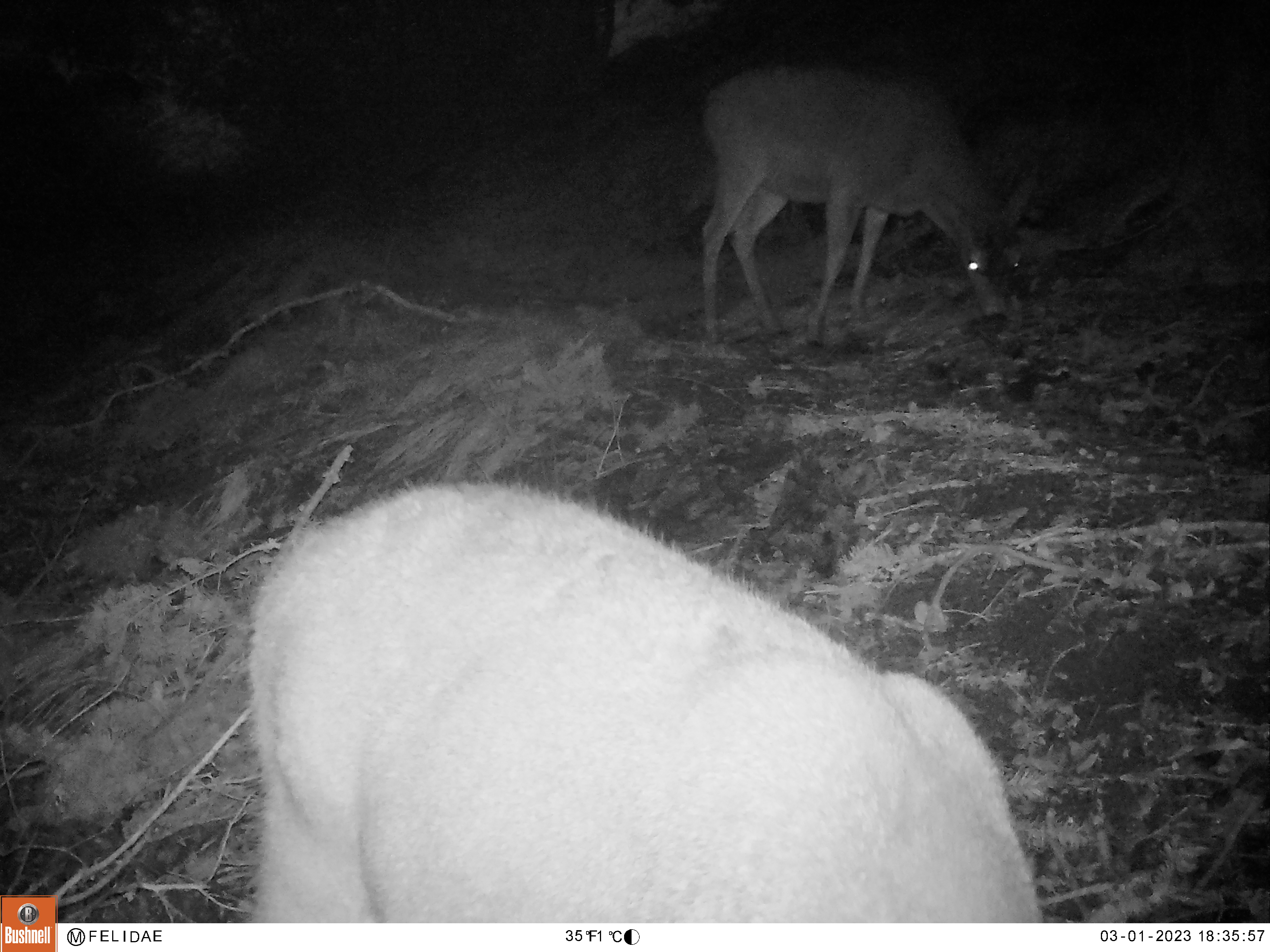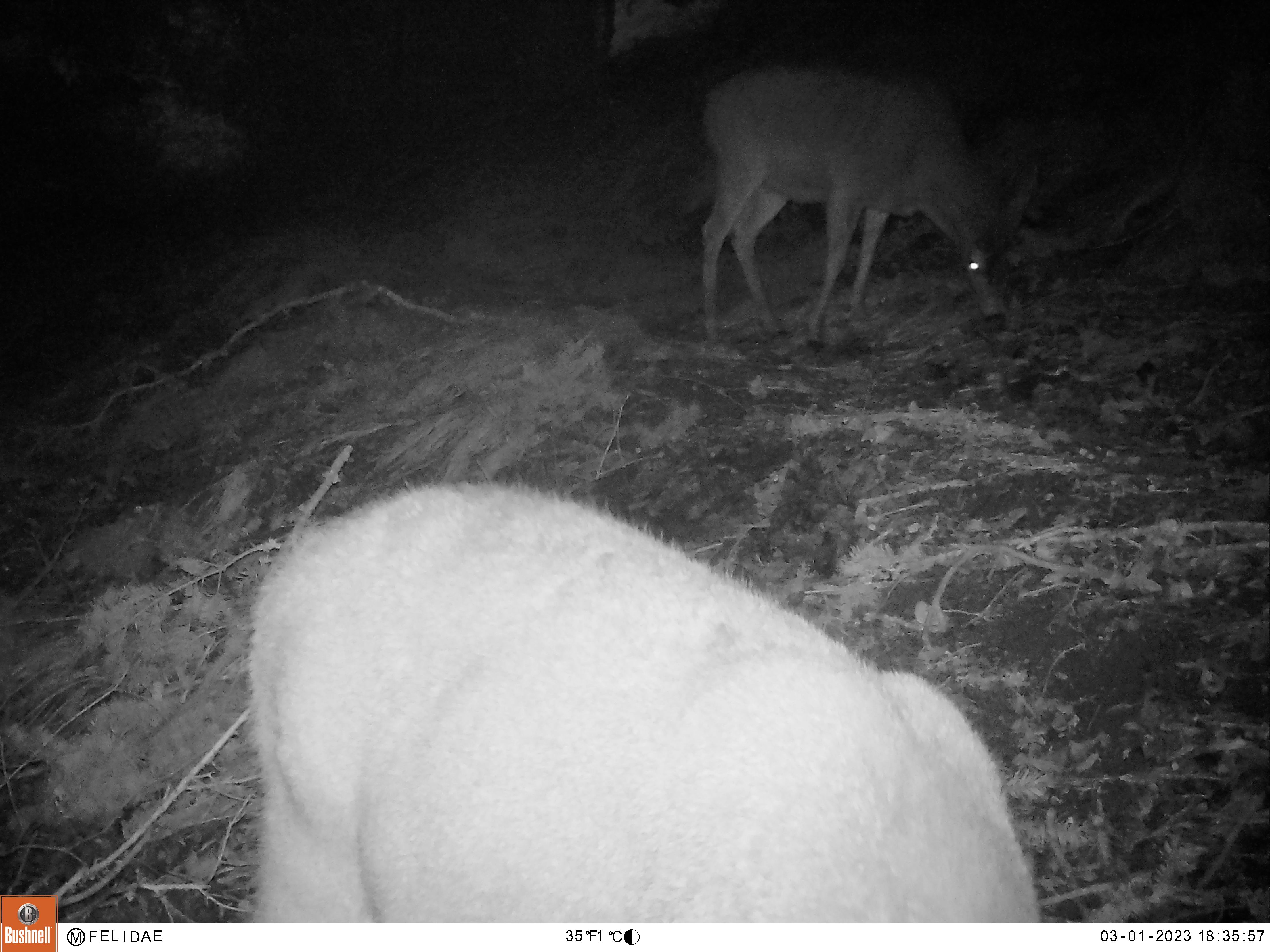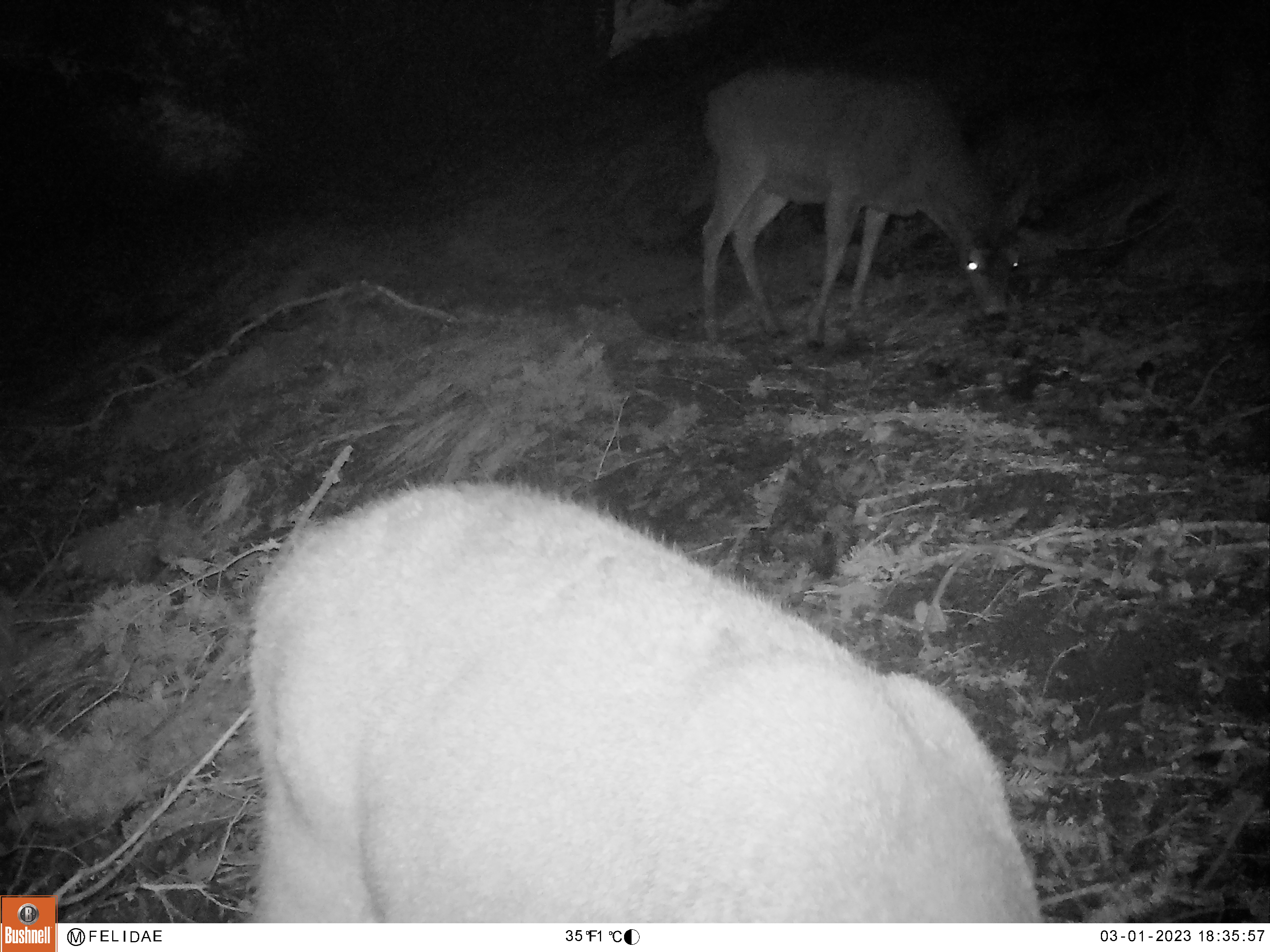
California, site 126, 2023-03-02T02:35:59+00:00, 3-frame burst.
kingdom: Animalia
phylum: Chordata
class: Mammalia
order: Artiodactyla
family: Cervidae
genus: Odocoileus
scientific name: Odocoileus hemionus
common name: mule deer